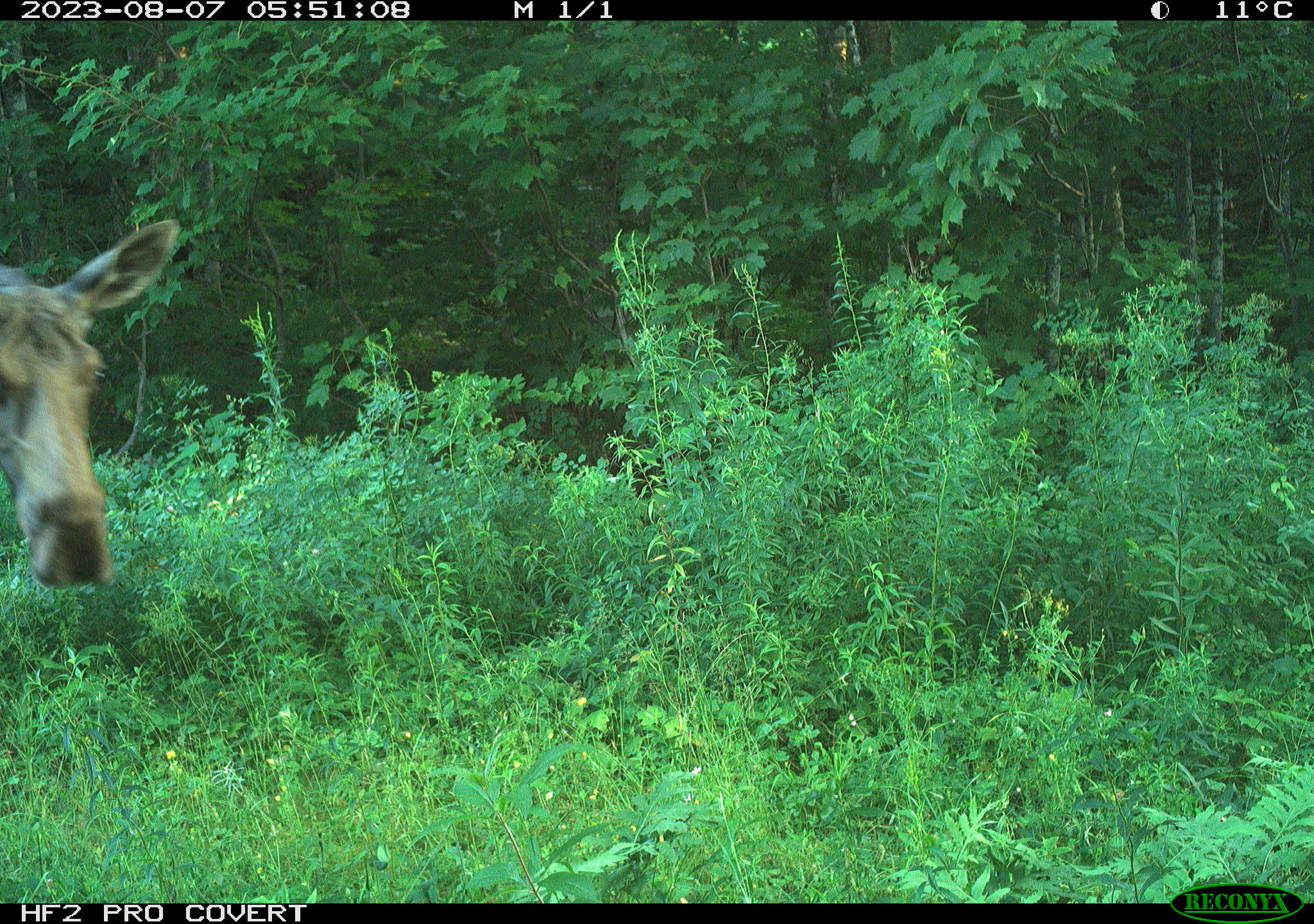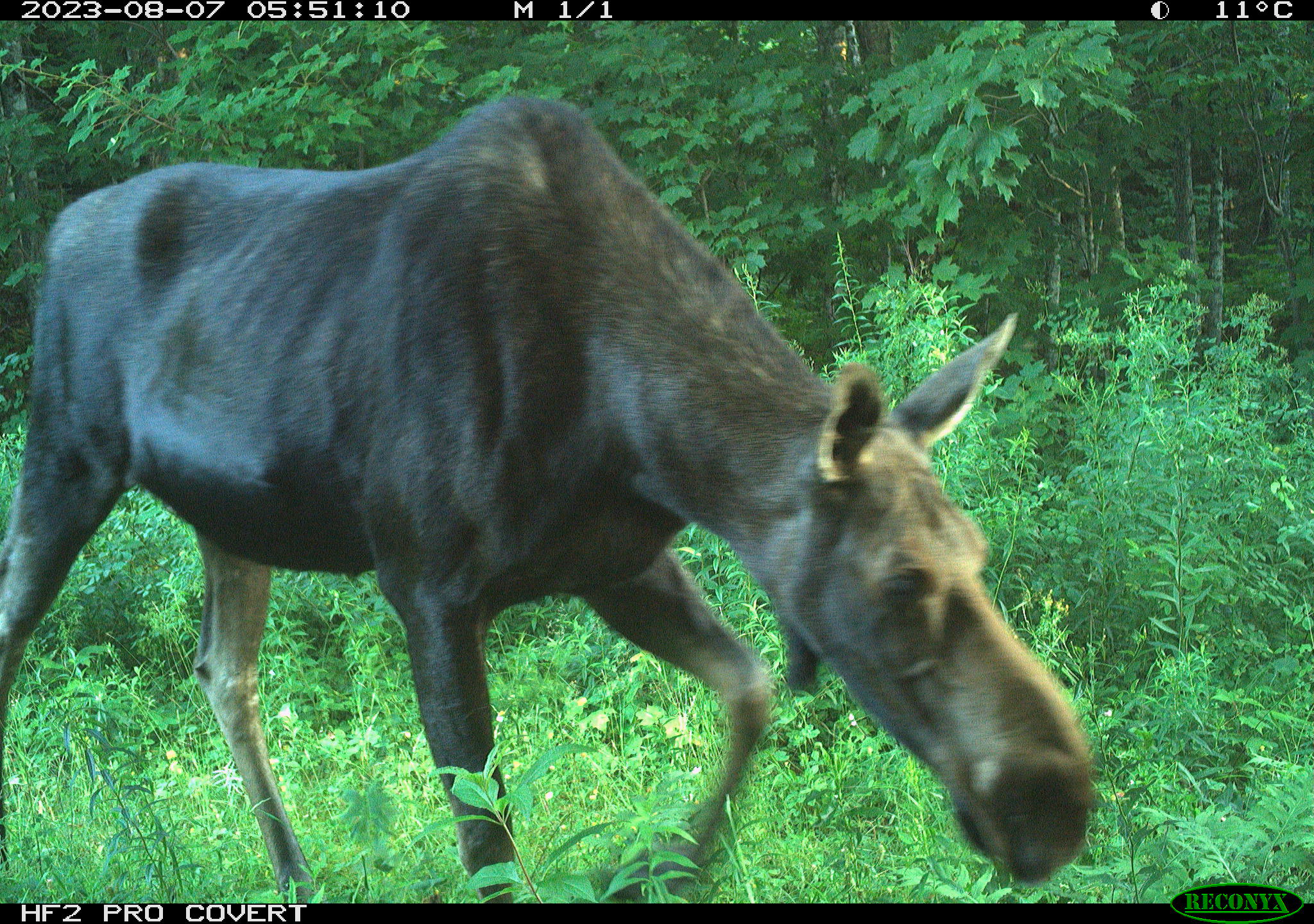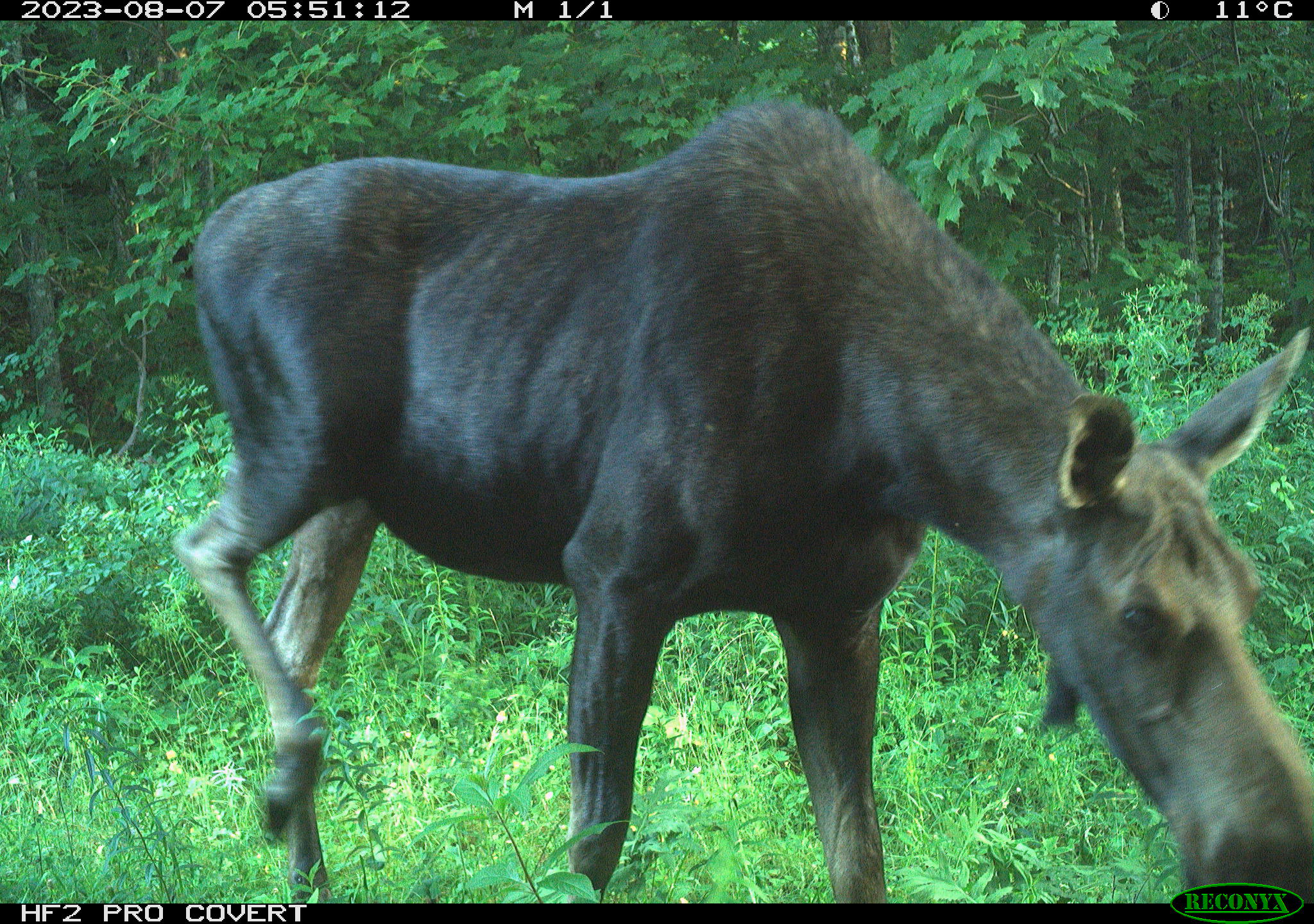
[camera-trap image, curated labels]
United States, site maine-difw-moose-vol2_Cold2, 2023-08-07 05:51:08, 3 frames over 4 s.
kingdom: Animalia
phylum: Chordata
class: Mammalia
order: Artiodactyla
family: Cervidae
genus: Alces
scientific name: Alces alces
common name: moose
Moose (Alces alces).